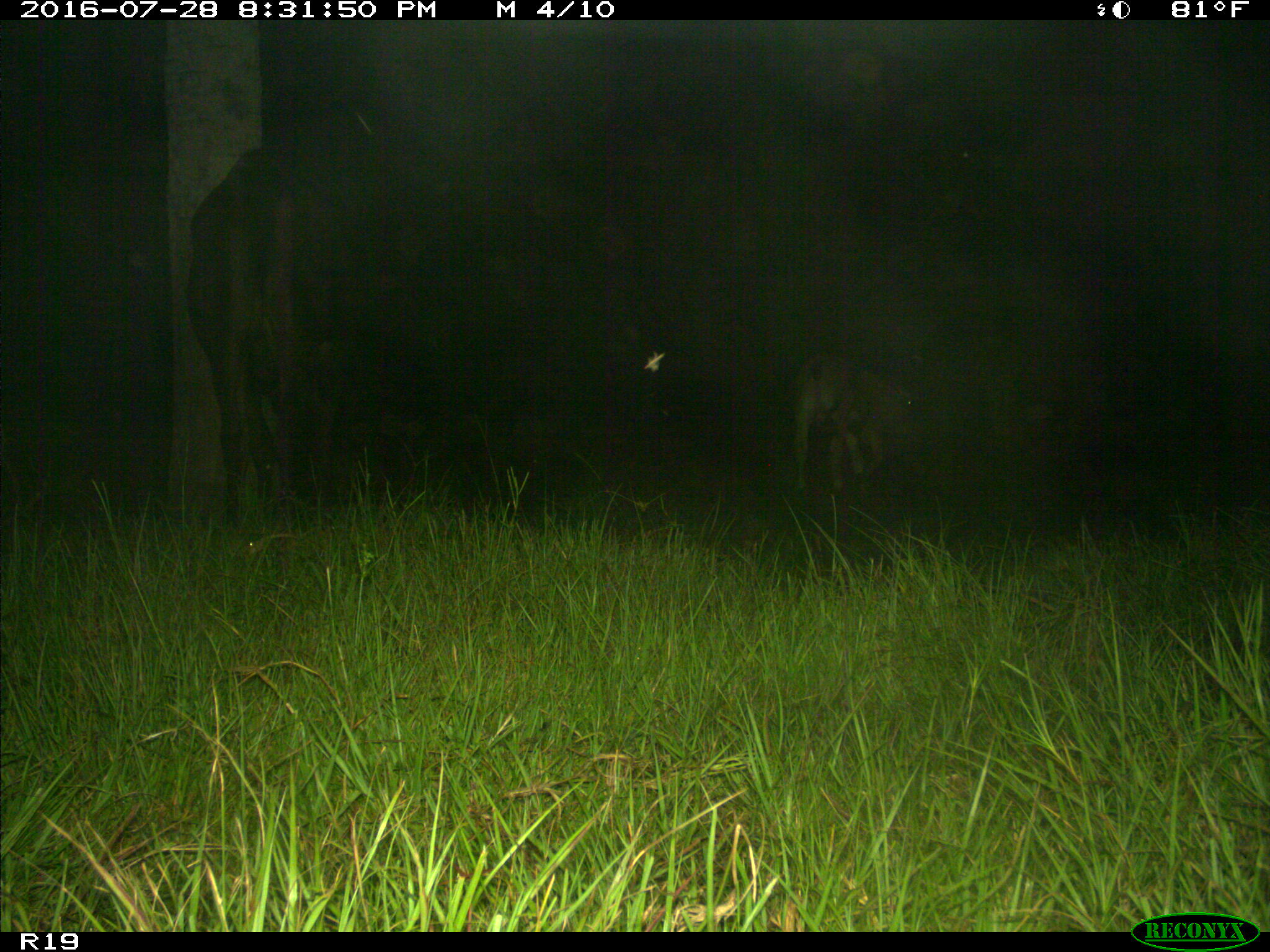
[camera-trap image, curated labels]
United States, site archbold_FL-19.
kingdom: Animalia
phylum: Chordata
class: Mammalia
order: Artiodactyla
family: Bovidae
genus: Bos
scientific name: Bos taurus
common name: domestic cow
Bos taurus (domestic cow).